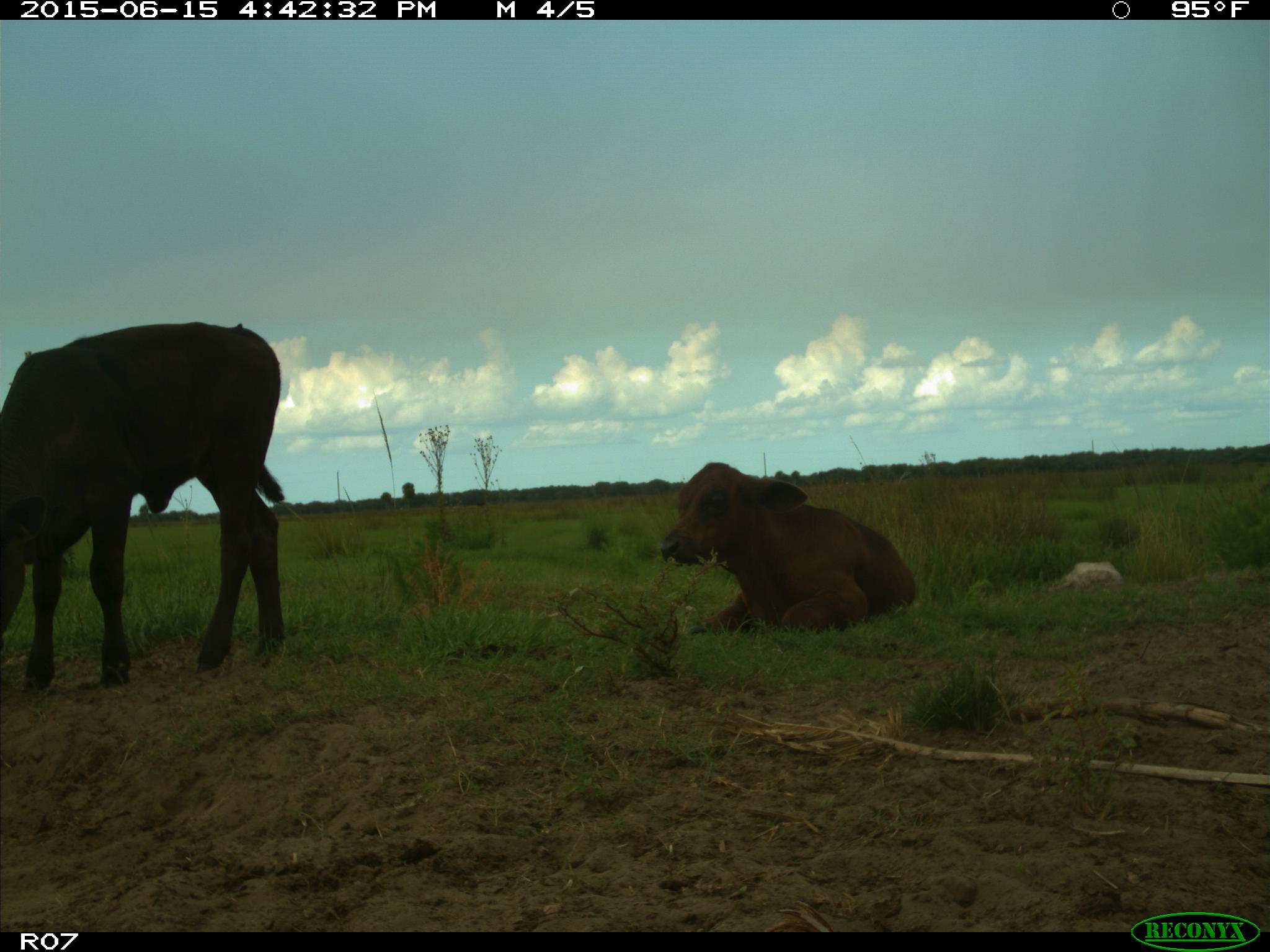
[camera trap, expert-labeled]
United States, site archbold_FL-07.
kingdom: Animalia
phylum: Chordata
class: Mammalia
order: Artiodactyla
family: Bovidae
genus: Bos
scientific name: Bos taurus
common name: domestic cow